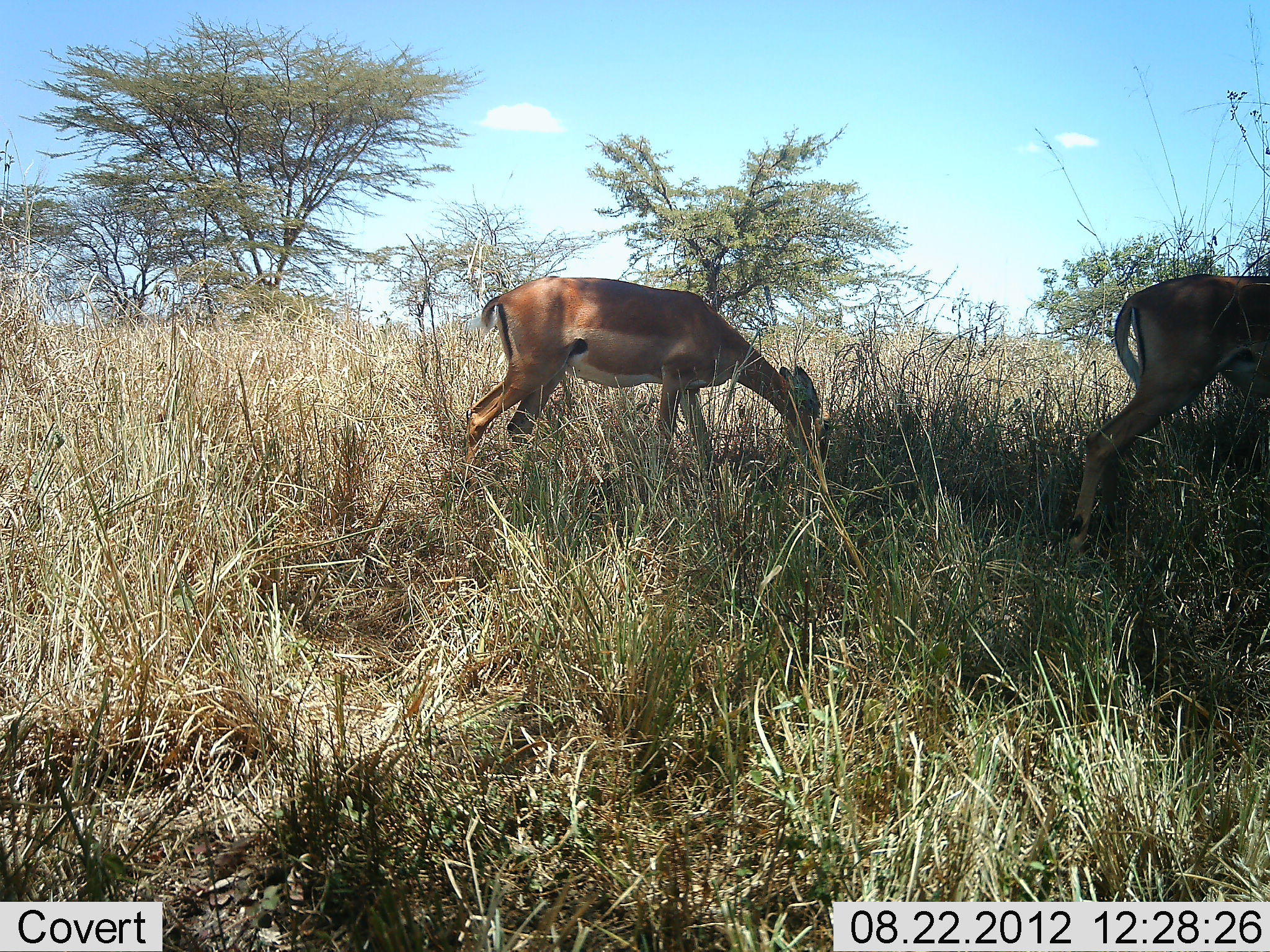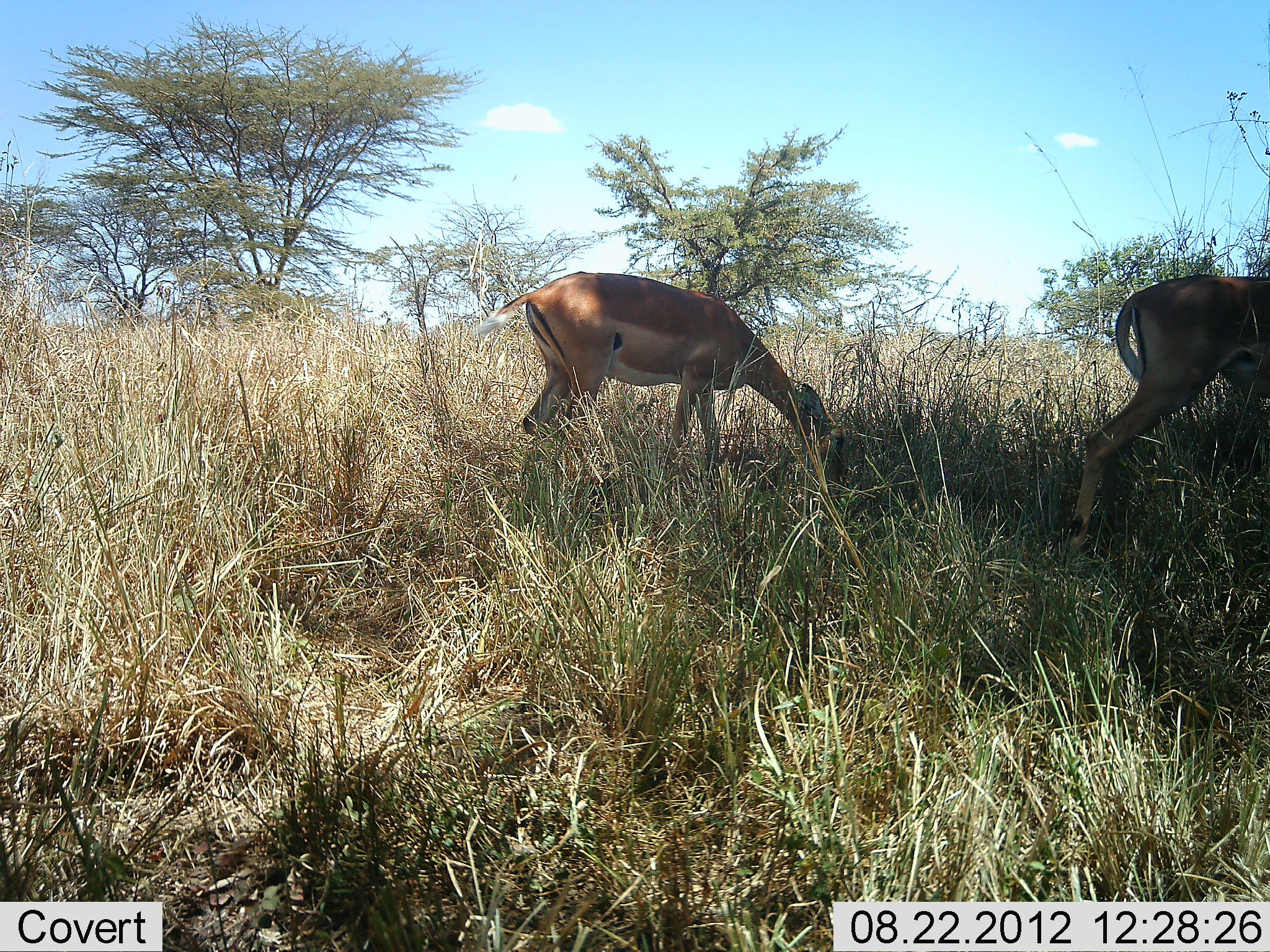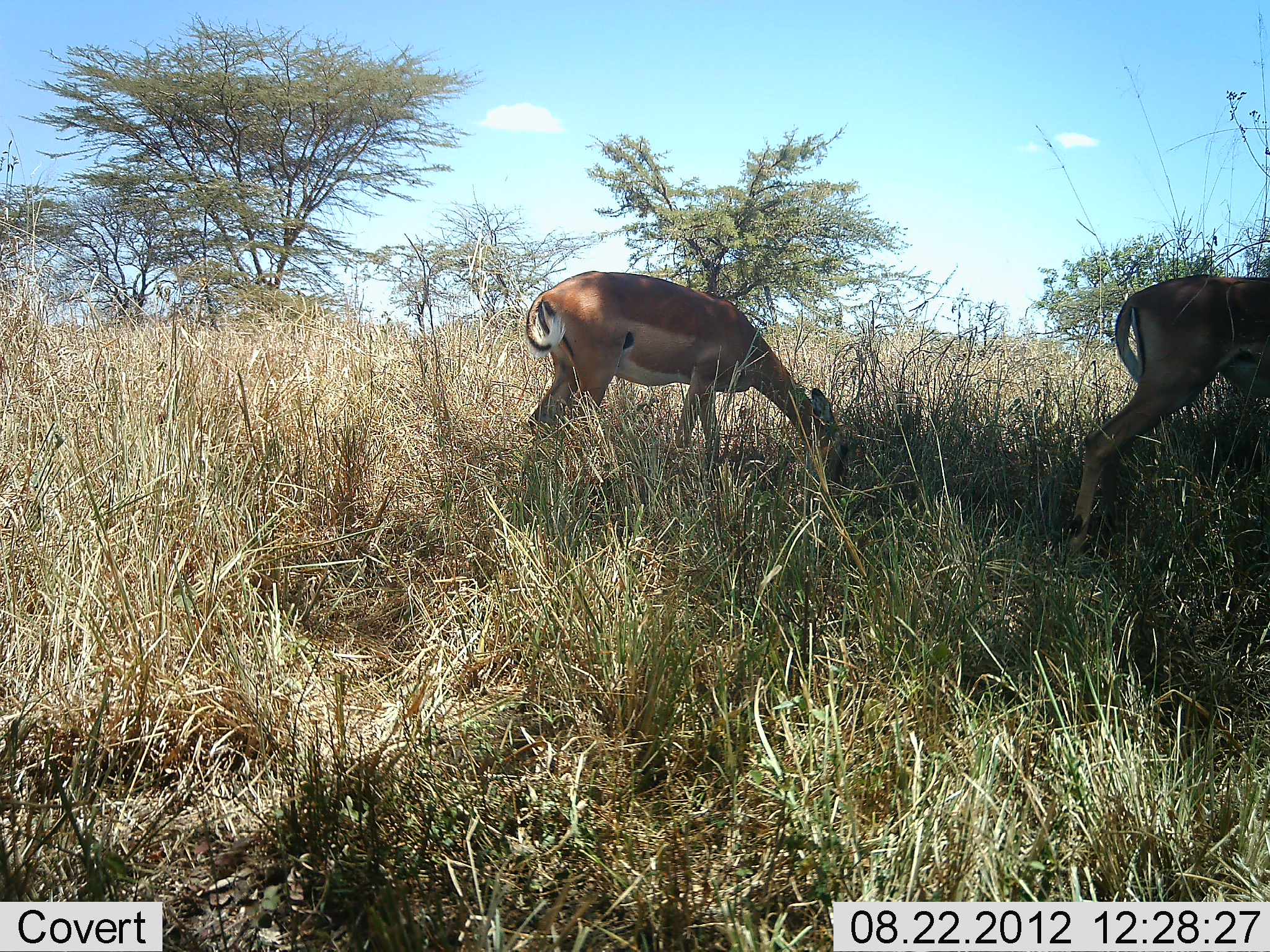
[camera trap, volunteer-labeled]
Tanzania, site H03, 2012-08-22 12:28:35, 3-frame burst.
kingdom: Animalia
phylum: Chordata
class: Mammalia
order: Artiodactyla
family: Bovidae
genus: Aepyceros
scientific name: Aepyceros melampus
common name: impala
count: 2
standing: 30%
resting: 0%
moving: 10%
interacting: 0%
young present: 0%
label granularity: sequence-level